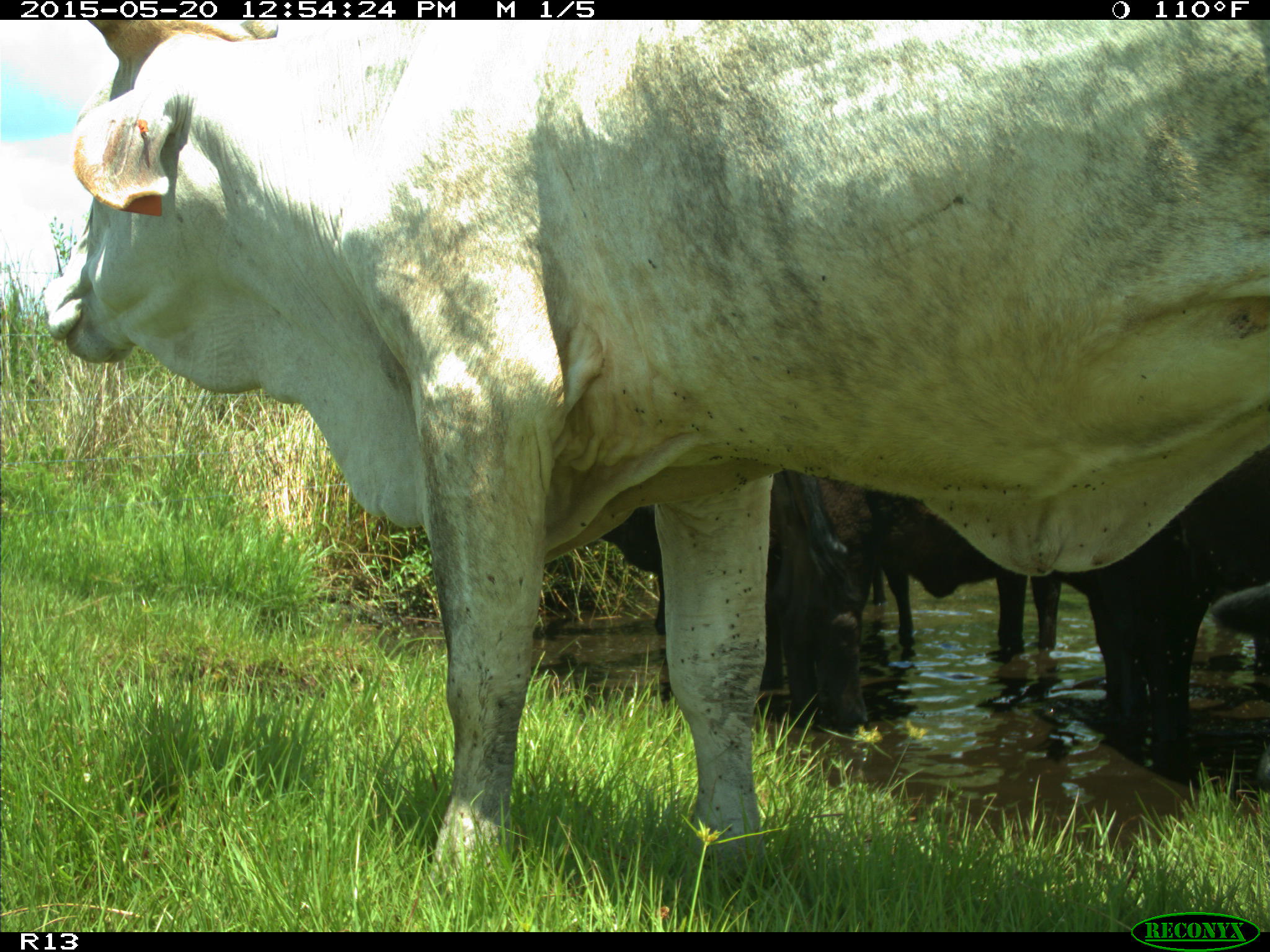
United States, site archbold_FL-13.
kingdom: Animalia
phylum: Chordata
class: Mammalia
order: Artiodactyla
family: Bovidae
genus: Bos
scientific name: Bos taurus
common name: domestic cow